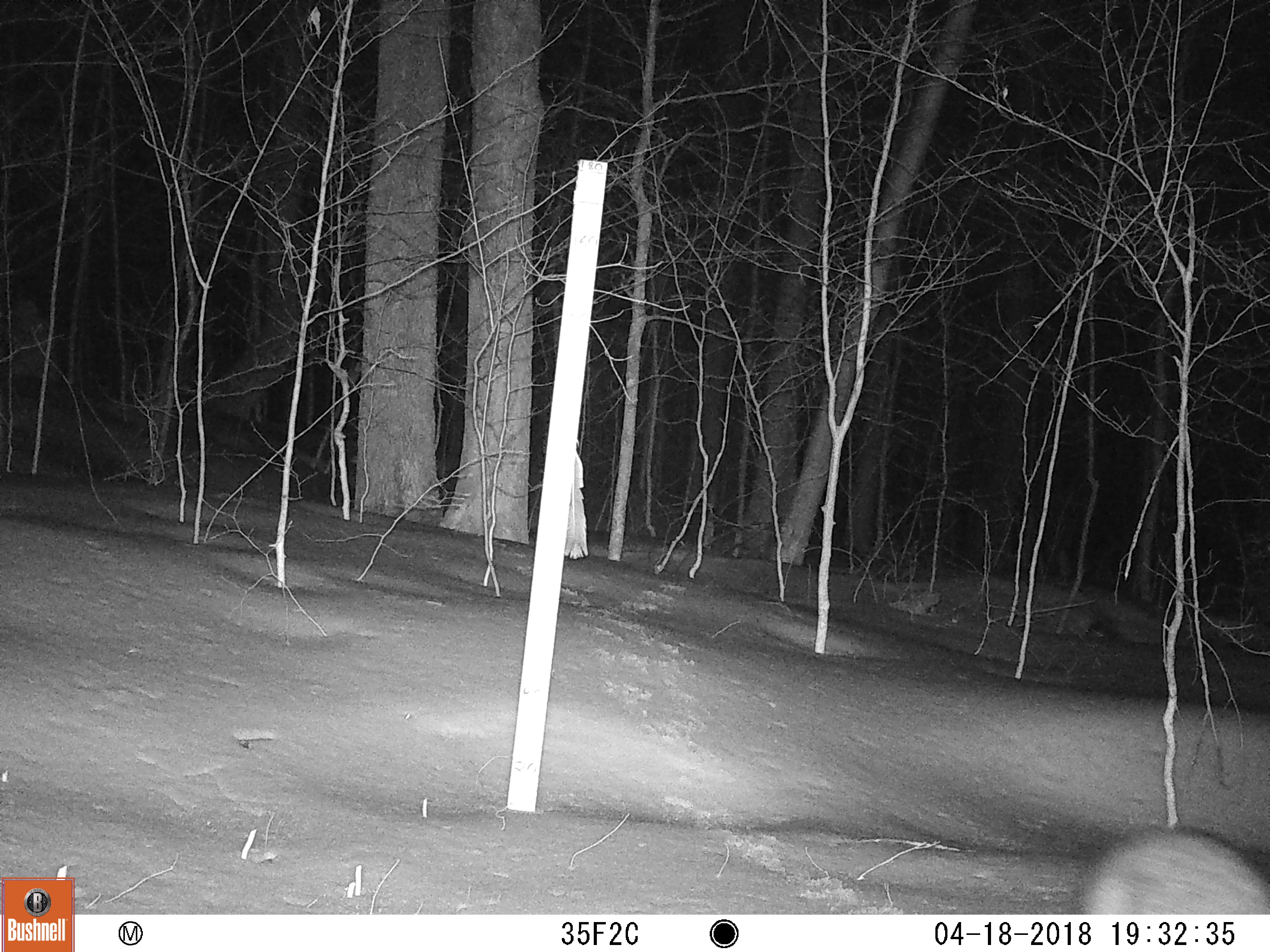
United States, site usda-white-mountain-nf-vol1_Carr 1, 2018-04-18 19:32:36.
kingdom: Animalia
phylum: Chordata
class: Mammalia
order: Carnivora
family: Procyonidae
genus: Procyon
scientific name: Procyon lotor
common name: raccoon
Raccoon (Procyon lotor).